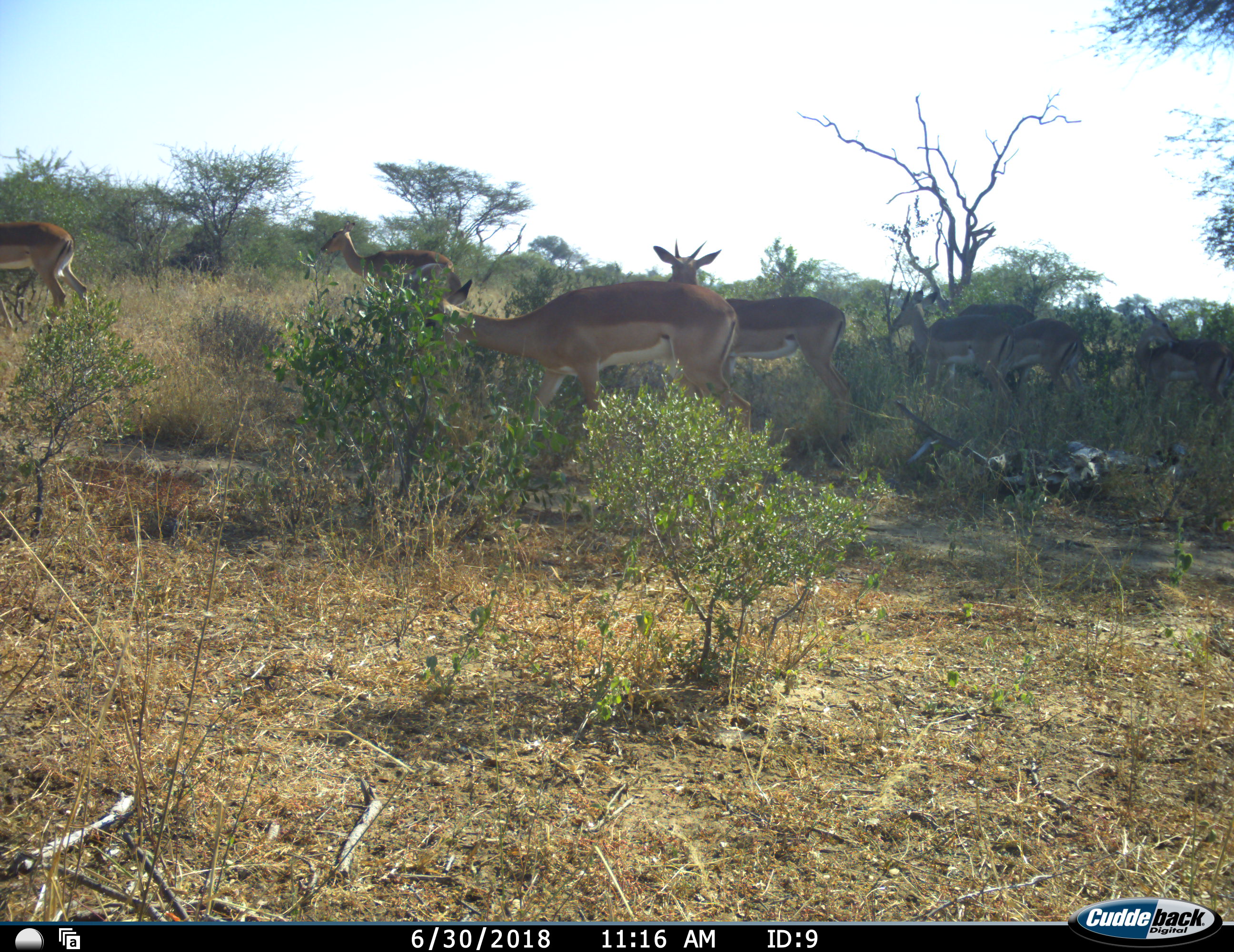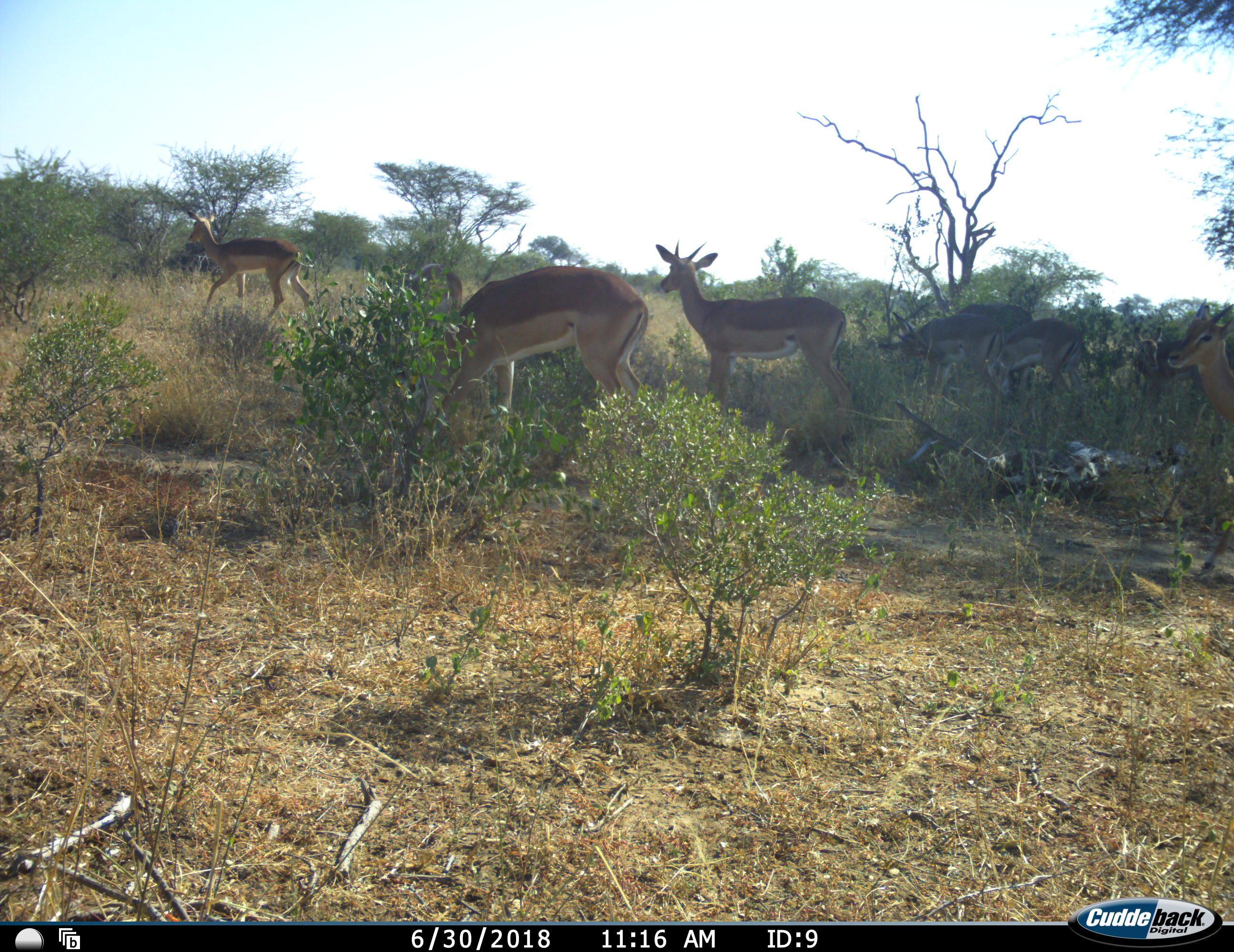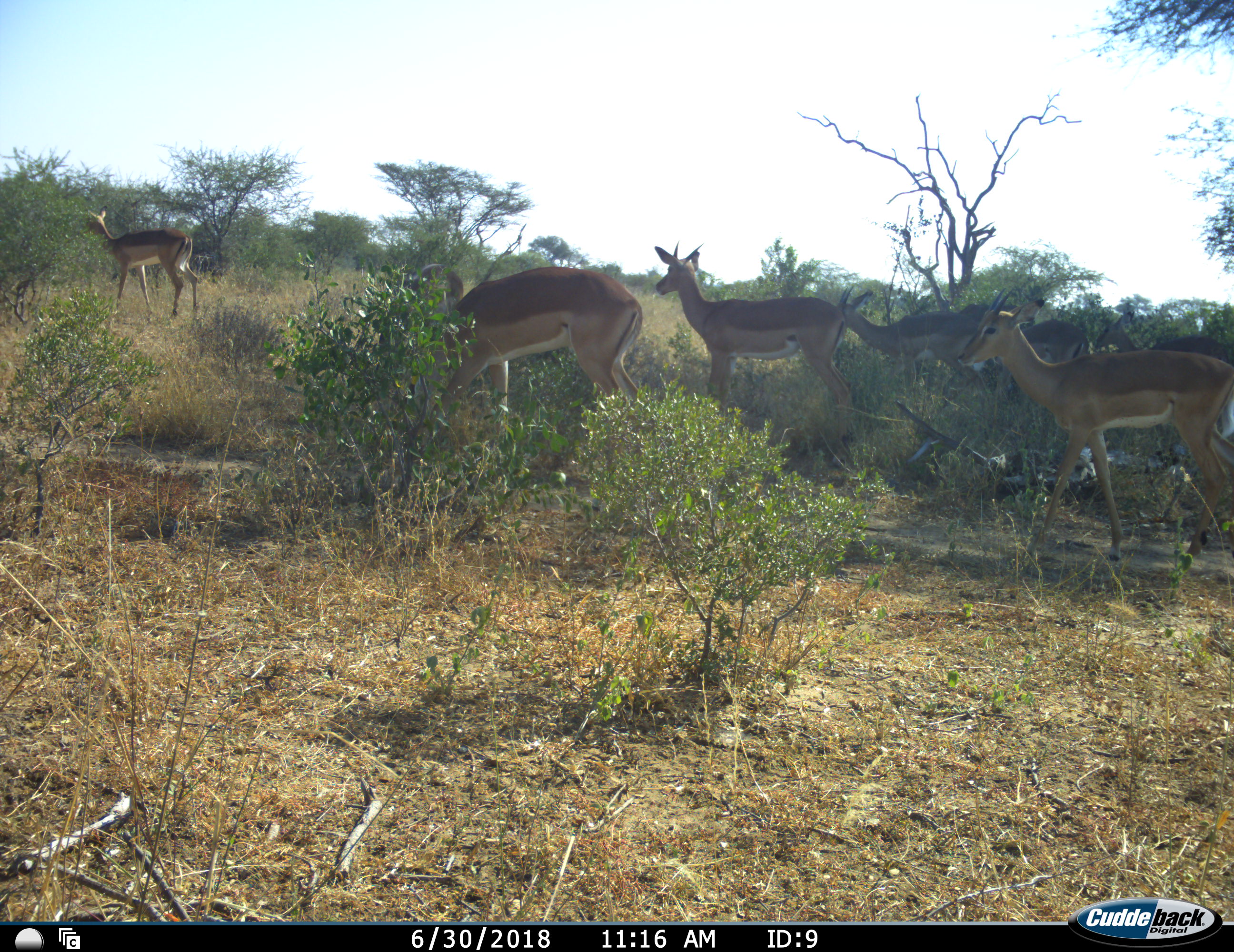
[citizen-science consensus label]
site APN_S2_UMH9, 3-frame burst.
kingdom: Animalia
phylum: Chordata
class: Mammalia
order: Artiodactyla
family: Bovidae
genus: Aepyceros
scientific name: Aepyceros melampus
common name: impala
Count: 9.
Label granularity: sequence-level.